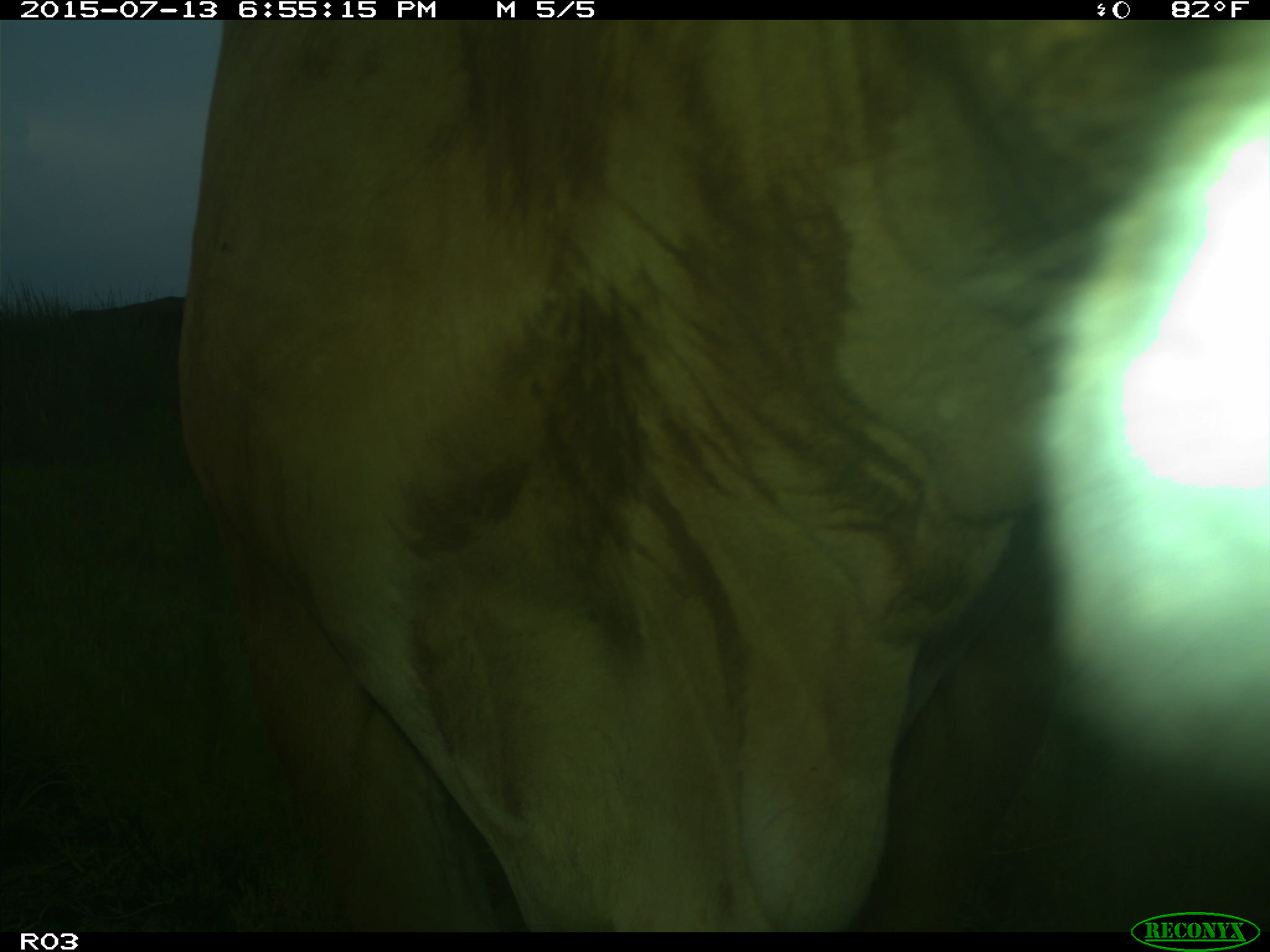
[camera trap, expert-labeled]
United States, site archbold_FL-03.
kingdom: Animalia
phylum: Chordata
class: Mammalia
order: Artiodactyla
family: Bovidae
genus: Bos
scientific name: Bos taurus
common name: domestic cow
Bos taurus (domestic cow).